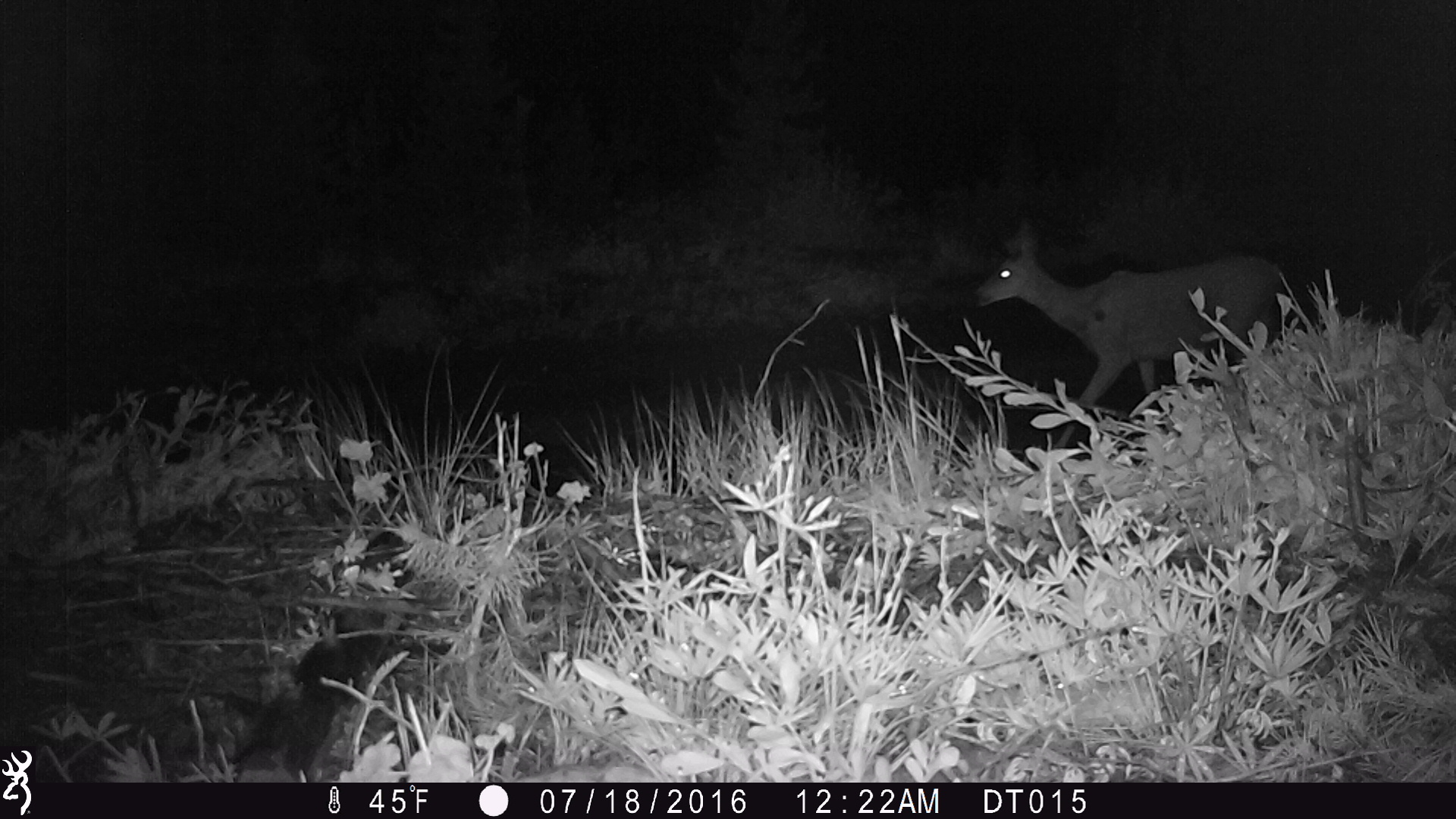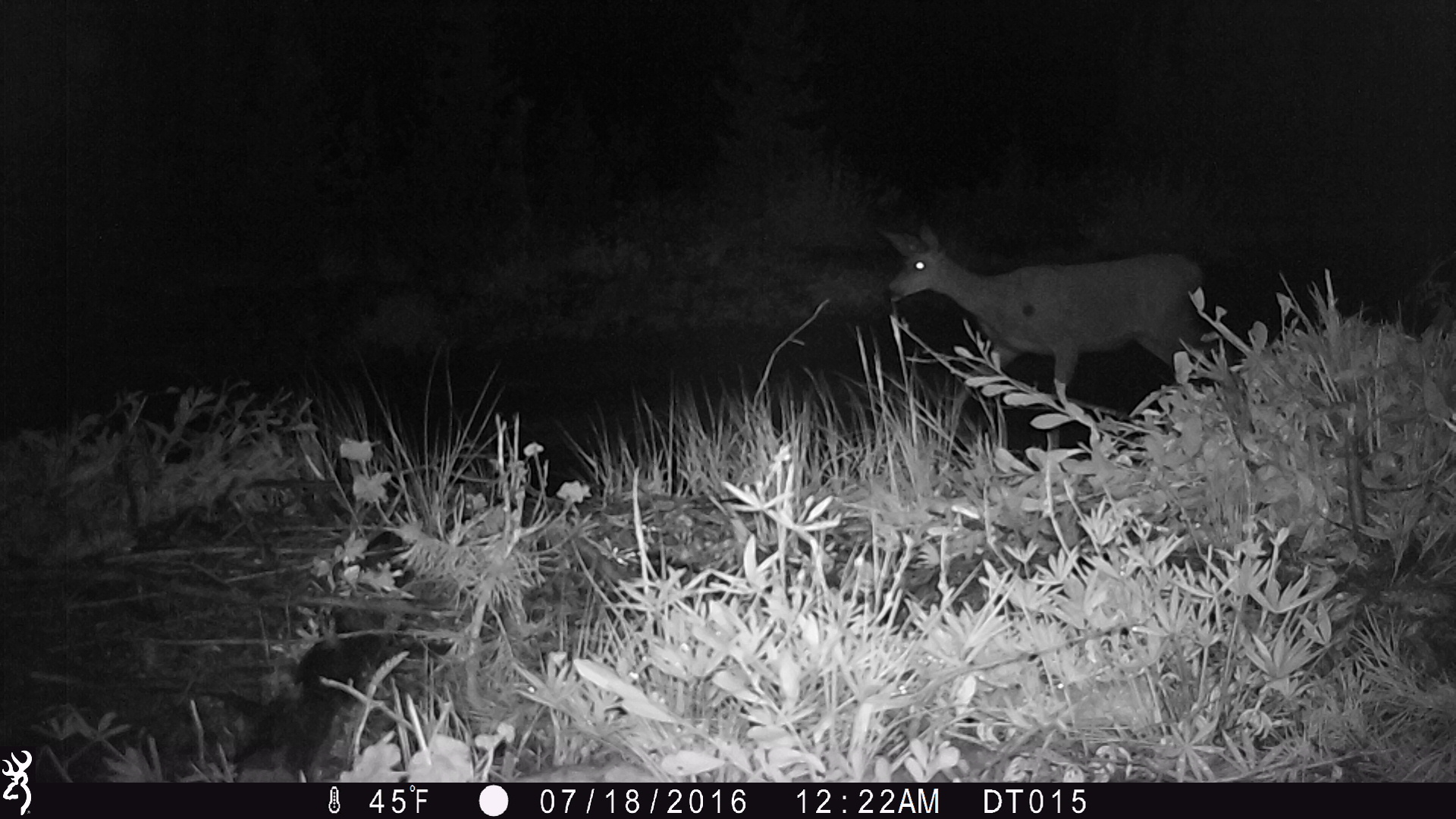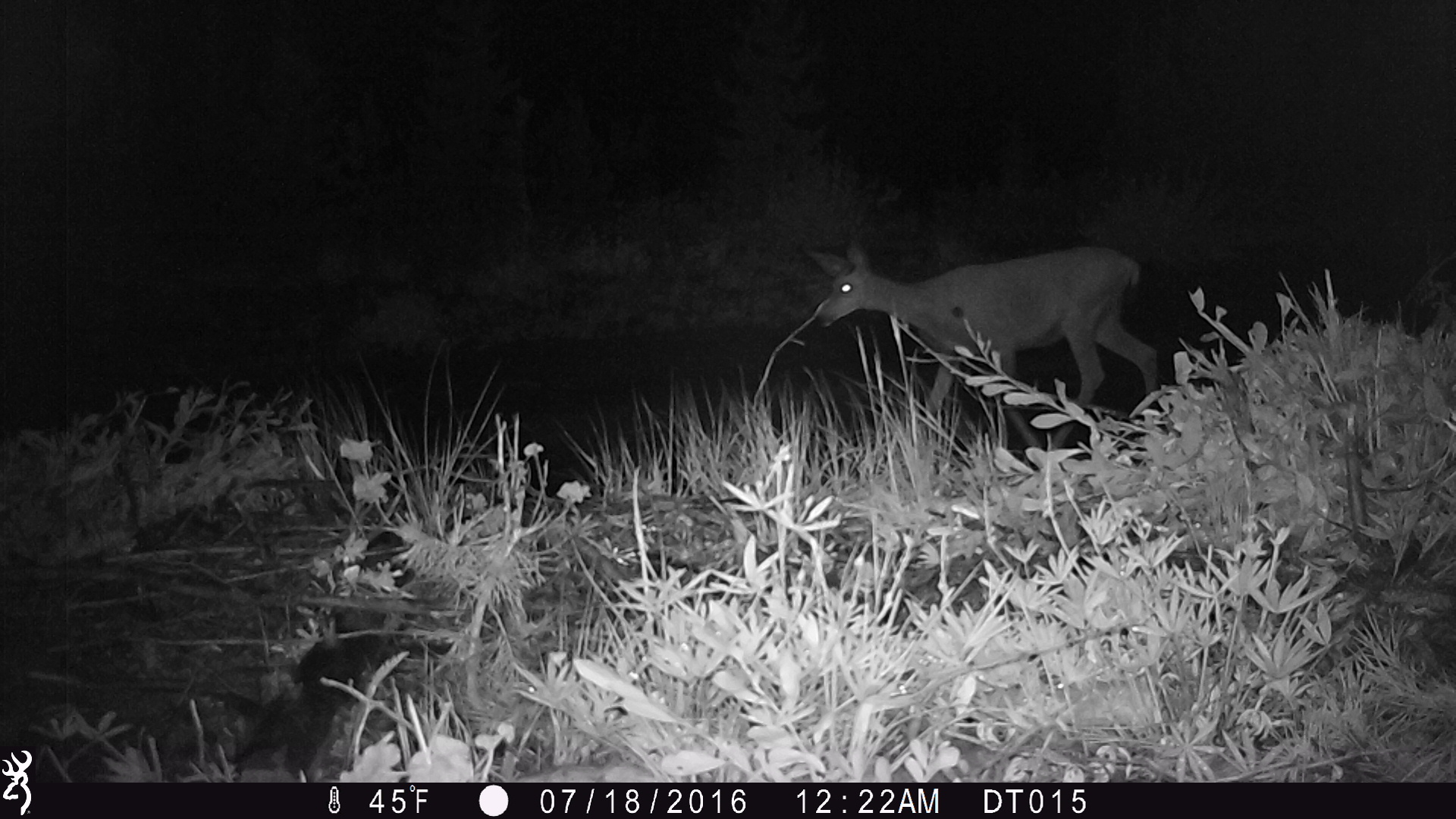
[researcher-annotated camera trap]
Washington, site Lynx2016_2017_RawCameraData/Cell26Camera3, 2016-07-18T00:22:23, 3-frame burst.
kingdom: Animalia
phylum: Chordata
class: Mammalia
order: Artiodactyla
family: Cervidae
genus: Odocoileus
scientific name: Odocoileus hemionus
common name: mule deer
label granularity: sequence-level